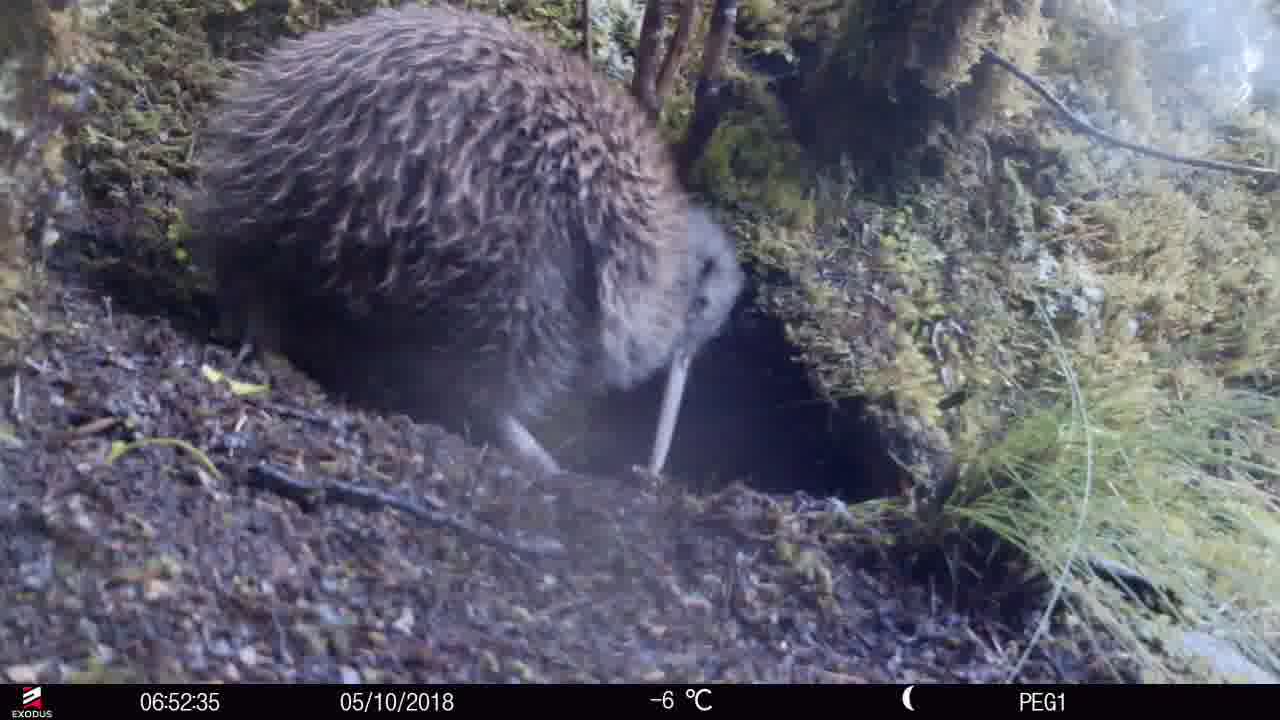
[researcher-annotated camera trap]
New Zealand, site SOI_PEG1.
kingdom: Animalia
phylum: Chordata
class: Aves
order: Apterygiformes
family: Apterygidae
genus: Apteryx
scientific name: Apteryx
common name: kiwi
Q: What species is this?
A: Kiwi (Apteryx).